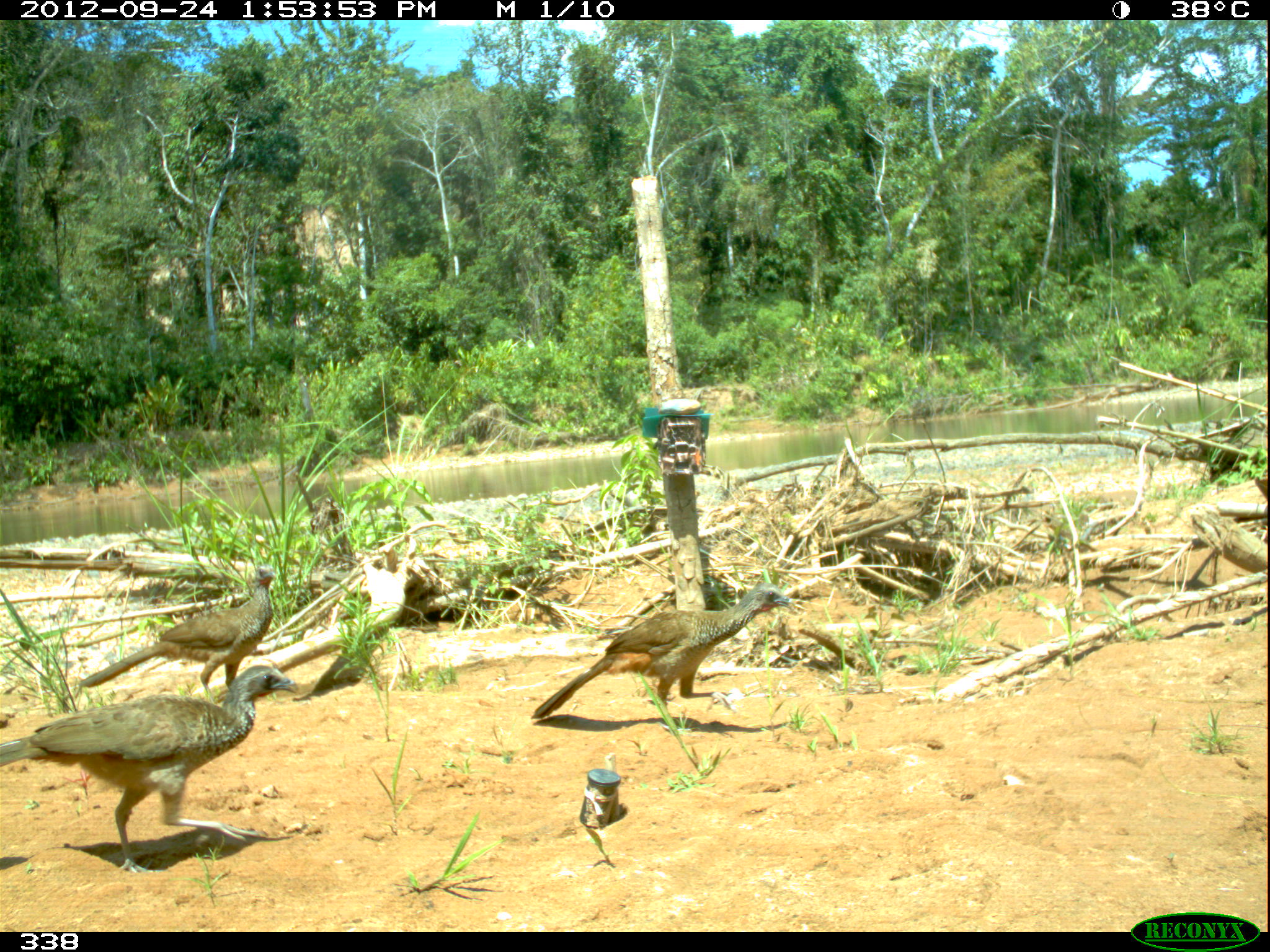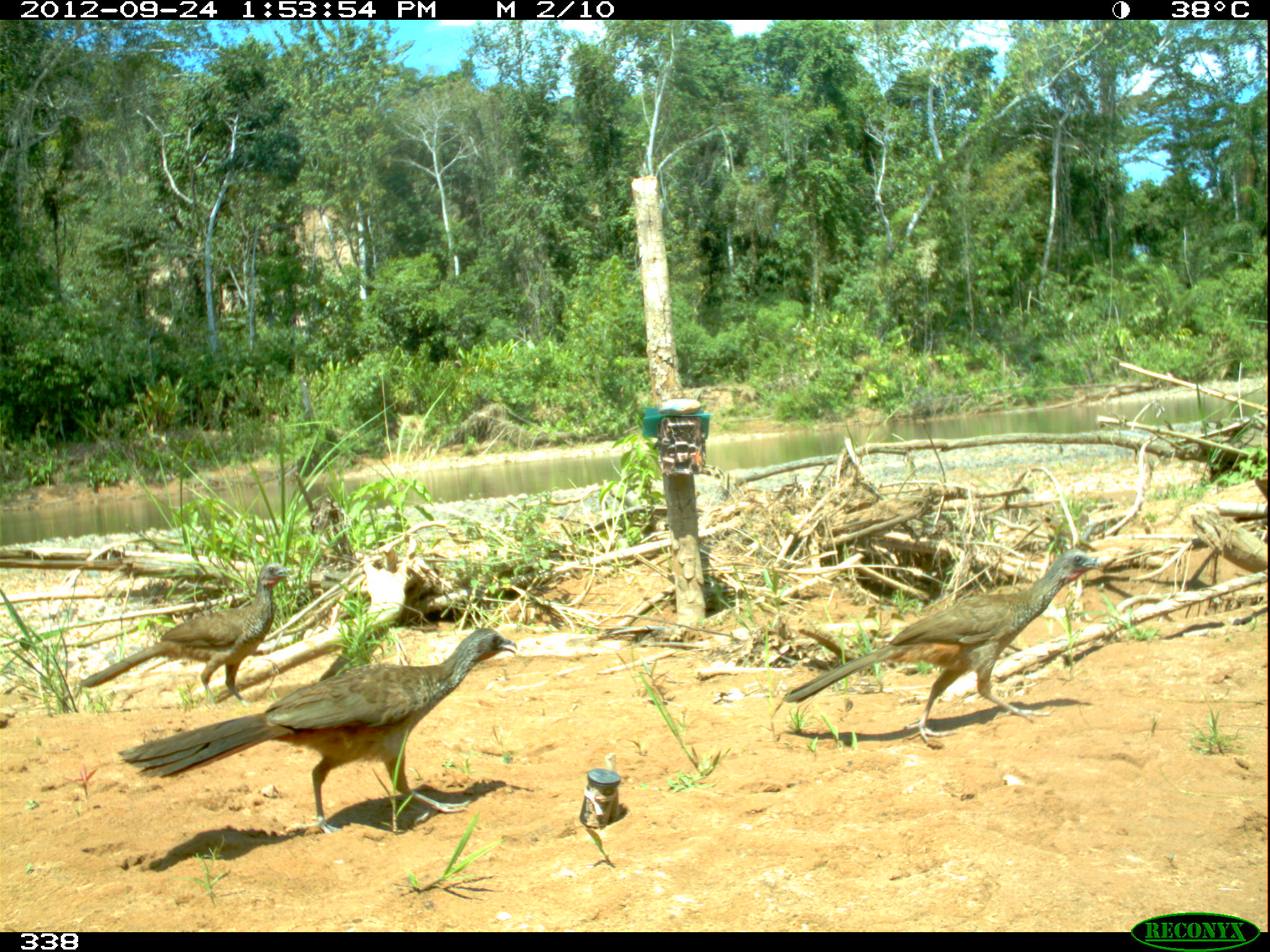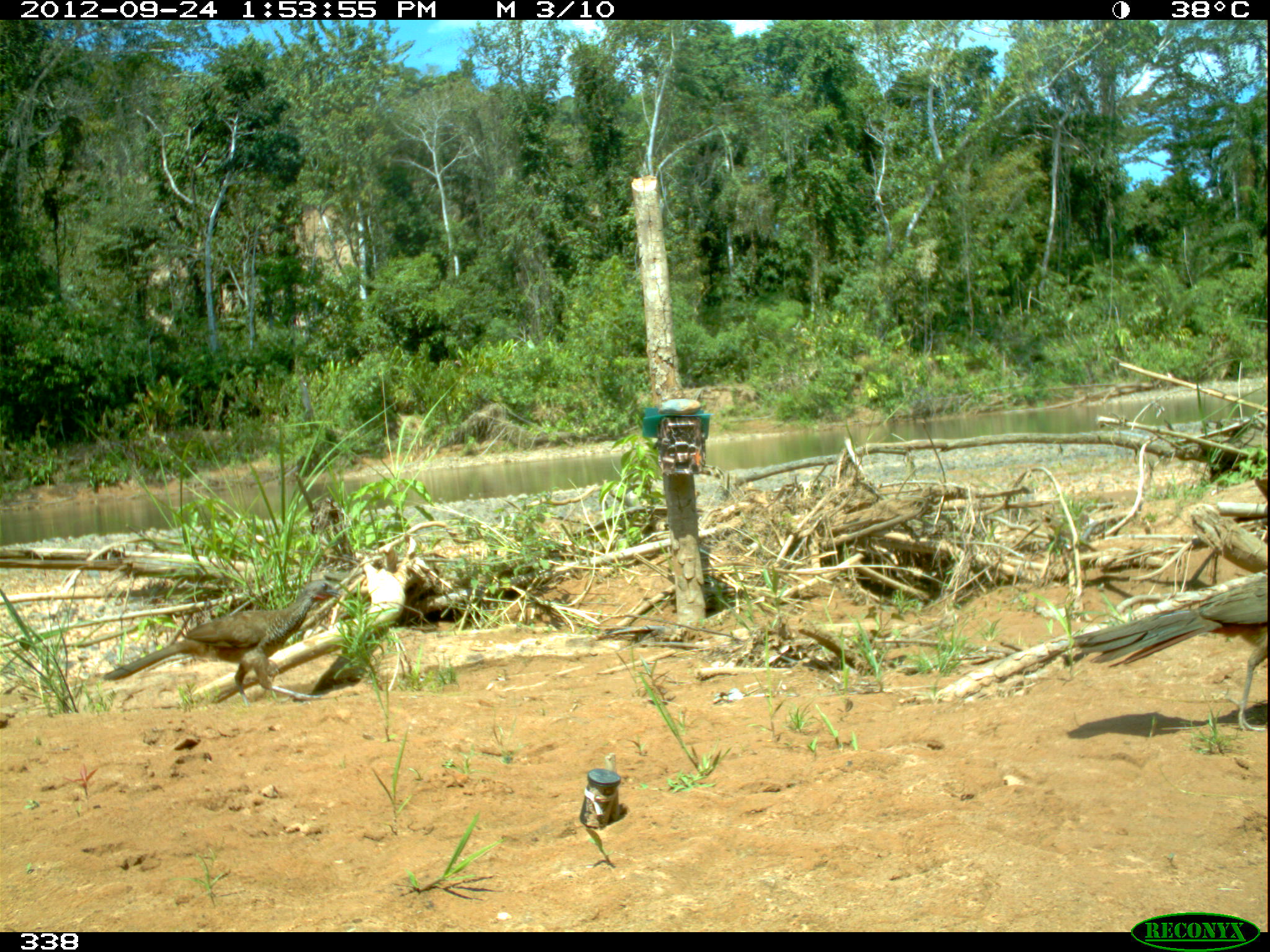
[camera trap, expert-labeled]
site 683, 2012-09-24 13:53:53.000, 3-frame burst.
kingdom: Animalia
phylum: Chordata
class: Aves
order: Galliformes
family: Cracidae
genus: Penelope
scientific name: Penelope superciliaris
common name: rusty-margined guan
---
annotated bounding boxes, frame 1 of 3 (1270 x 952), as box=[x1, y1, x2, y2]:
penelope superciliaris: box=[0, 664, 296, 872]; box=[527, 576, 794, 729]; box=[76, 565, 274, 702]